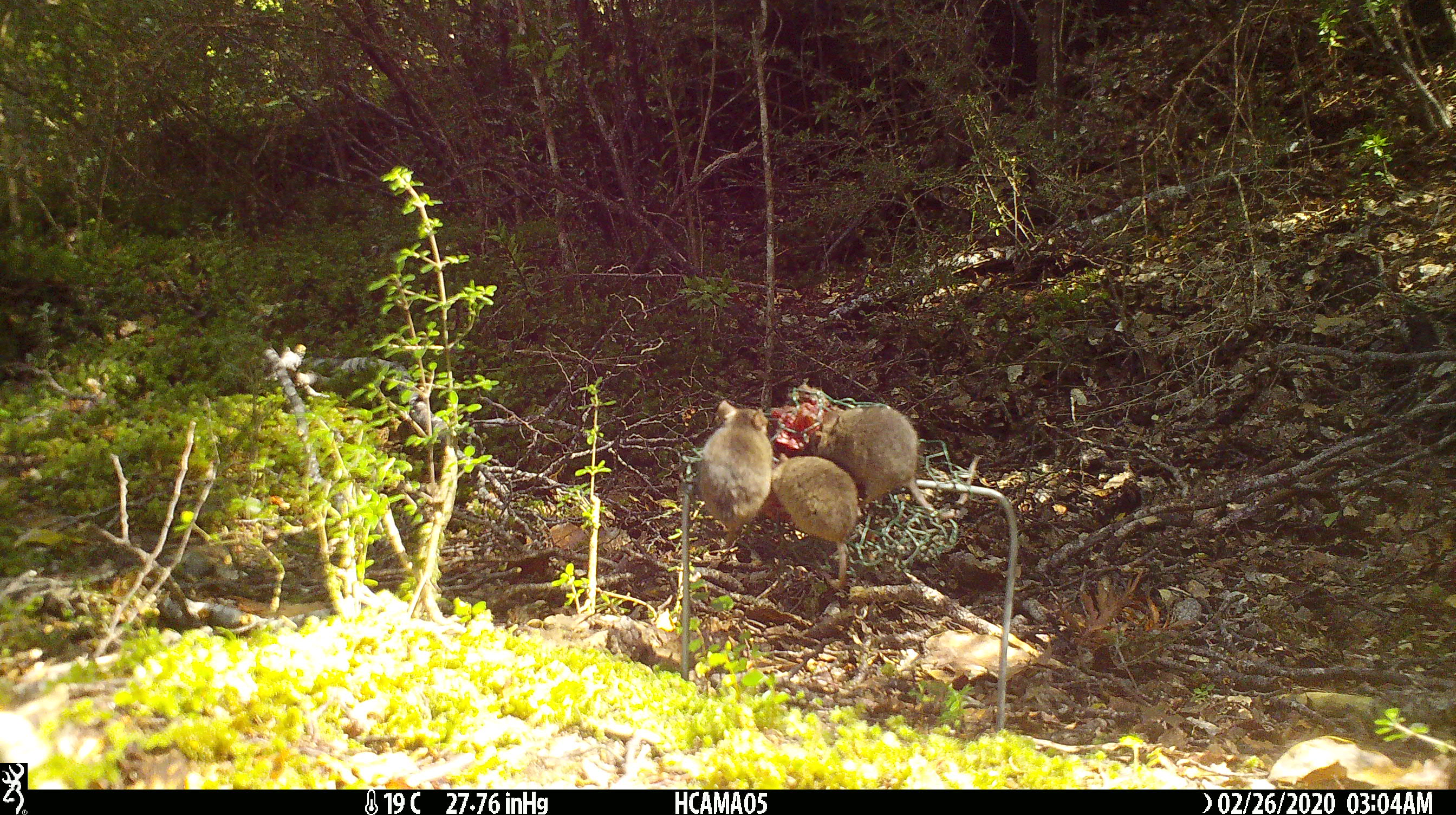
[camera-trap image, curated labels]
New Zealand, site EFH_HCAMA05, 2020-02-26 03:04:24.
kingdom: Animalia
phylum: Chordata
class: Mammalia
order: Rodentia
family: Muridae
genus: Mus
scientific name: Mus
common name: mouse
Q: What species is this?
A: Mouse (Mus).